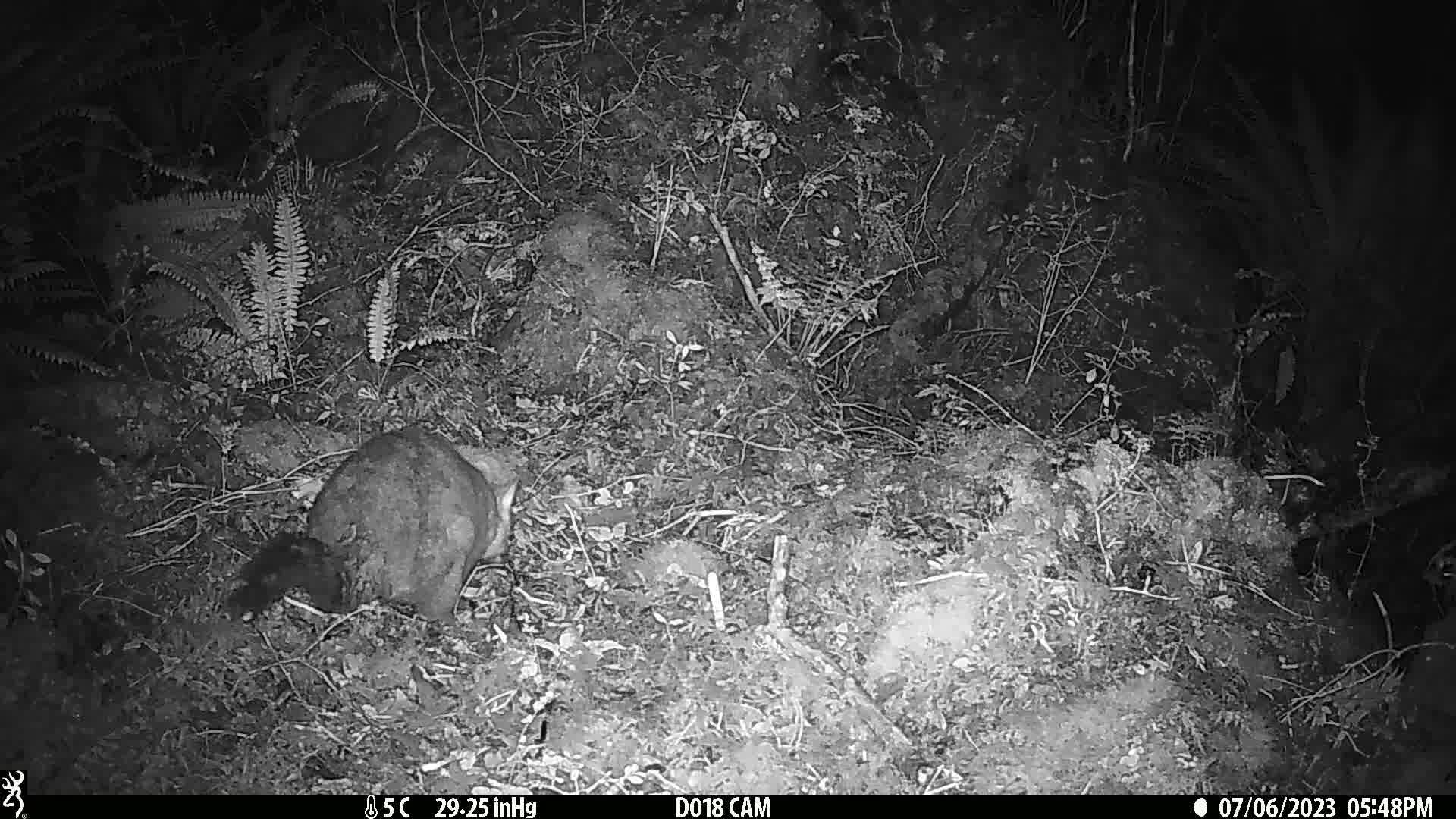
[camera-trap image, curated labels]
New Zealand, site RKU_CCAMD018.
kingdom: Animalia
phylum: Chordata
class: Mammalia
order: Diprotodontia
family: Phalangeridae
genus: Trichosurus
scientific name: Trichosurus vulpecula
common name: common brushtail possum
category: possum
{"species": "possum (common brushtail possum) (Trichosurus vulpecula)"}